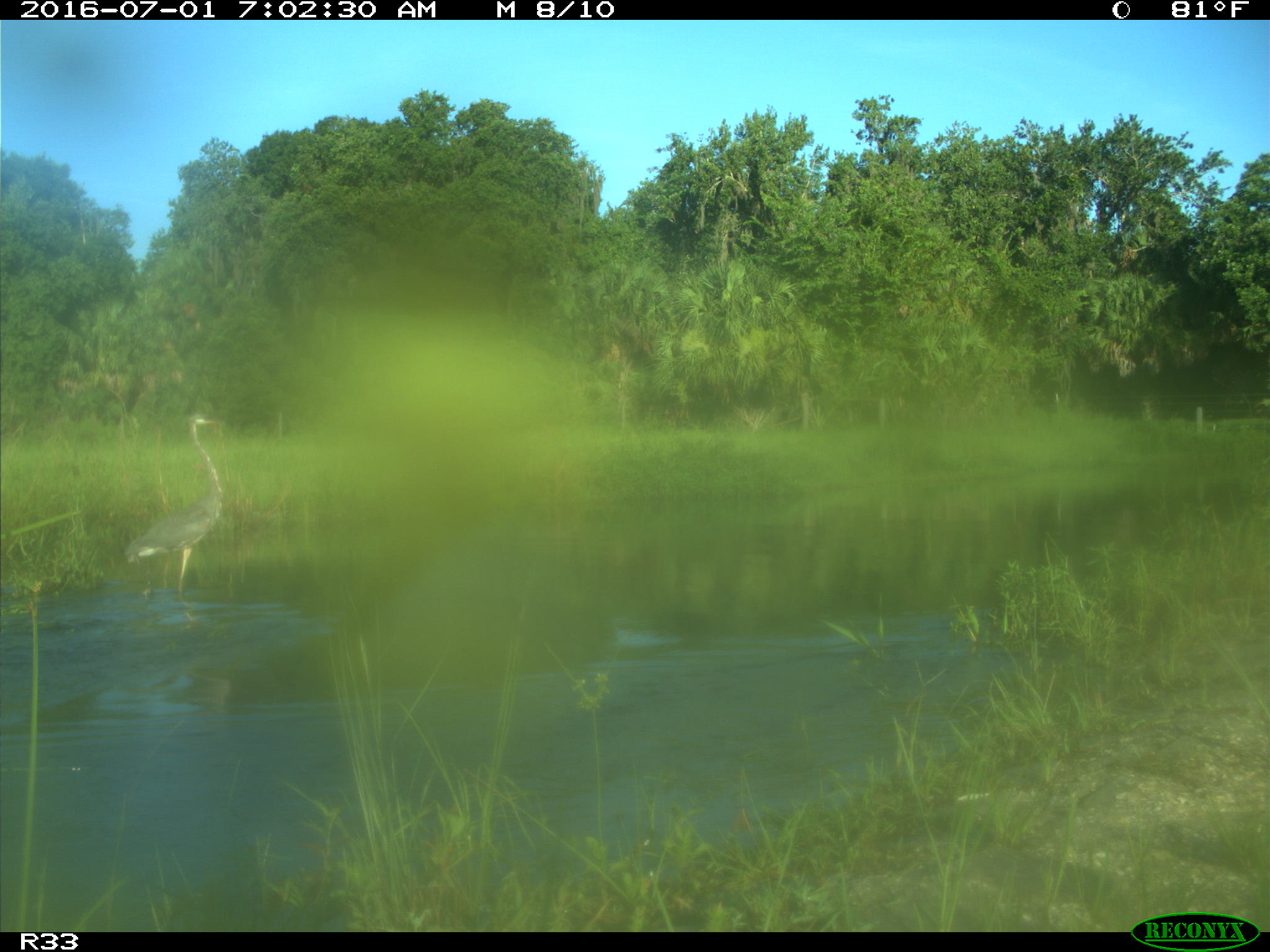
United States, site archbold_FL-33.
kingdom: Animalia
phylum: Chordata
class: Aves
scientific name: Aves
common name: birds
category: unidentified bird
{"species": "unidentified bird (birds) (Aves)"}